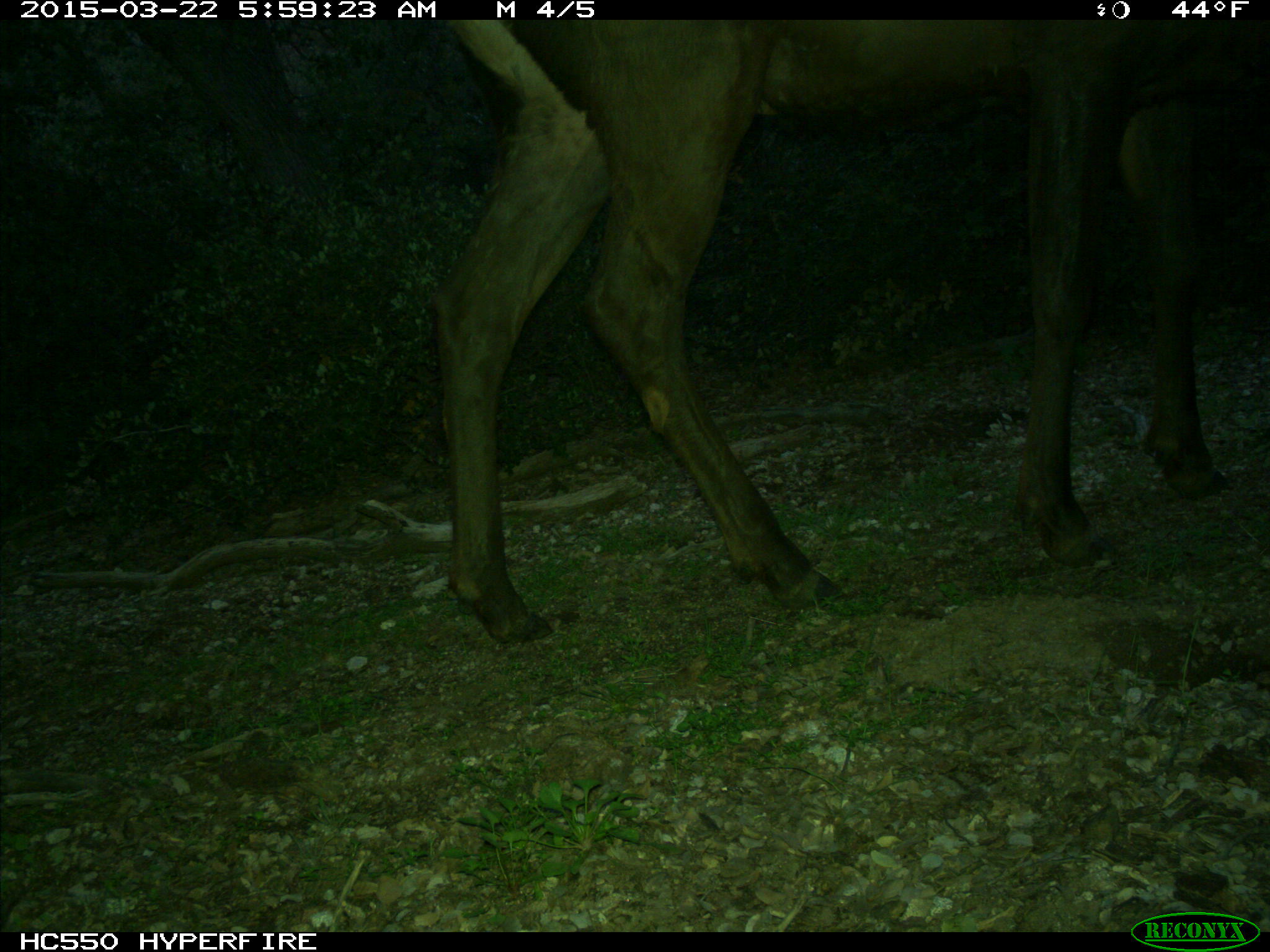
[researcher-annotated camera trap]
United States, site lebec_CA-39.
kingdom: Animalia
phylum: Chordata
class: Mammalia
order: Artiodactyla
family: Cervidae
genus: Cervus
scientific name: Cervus canadensis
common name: elk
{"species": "Cervus canadensis (elk)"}